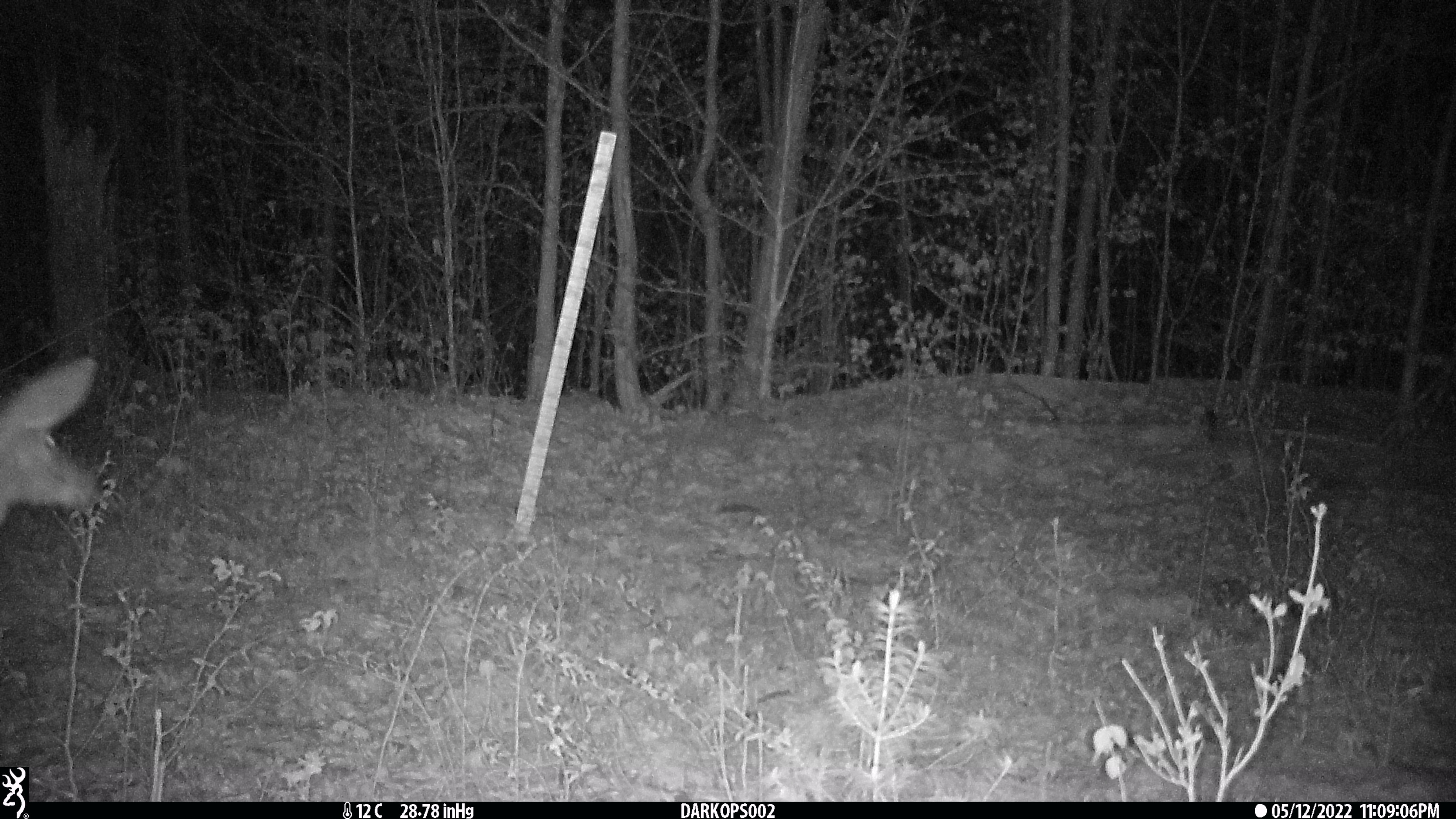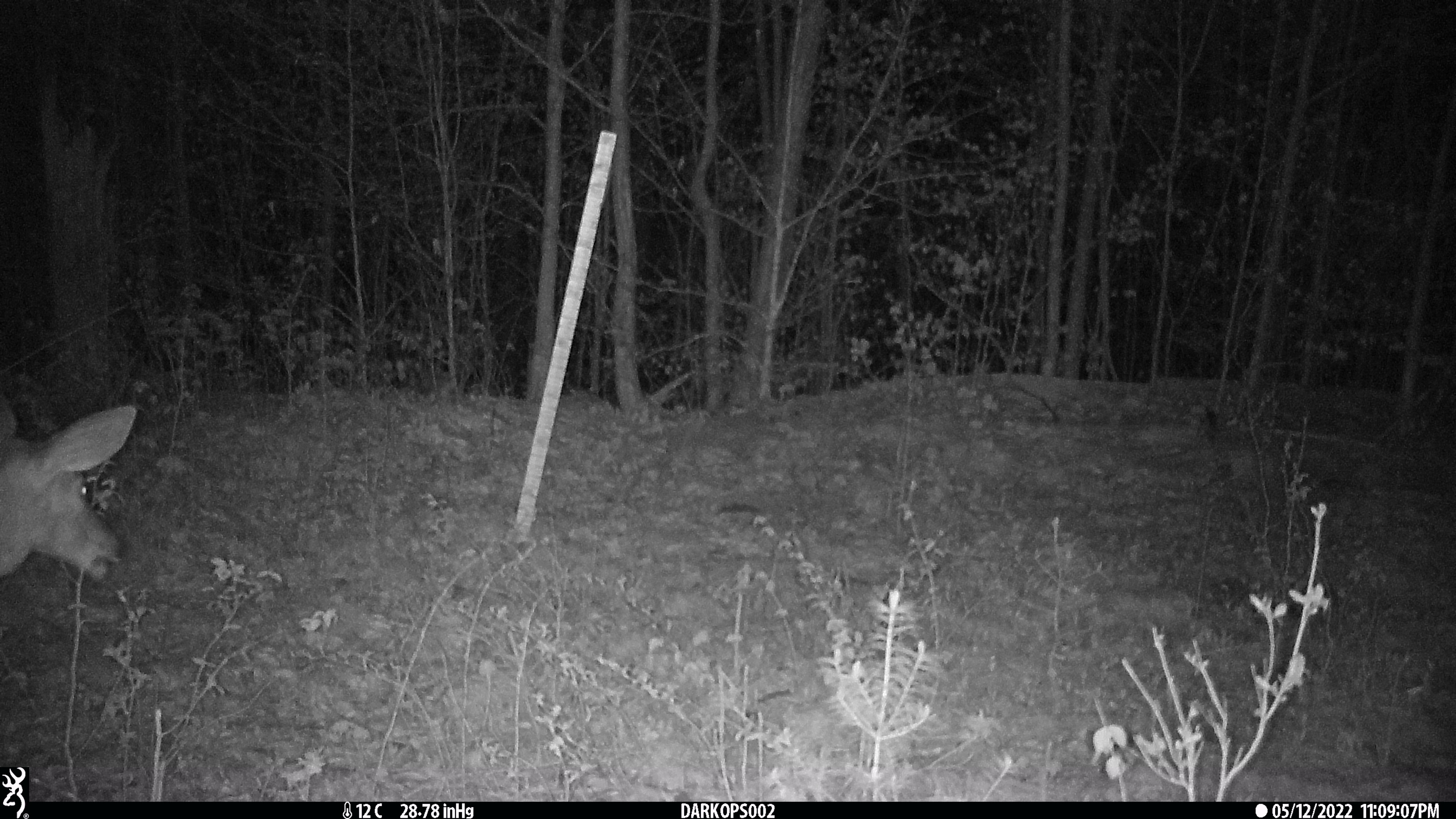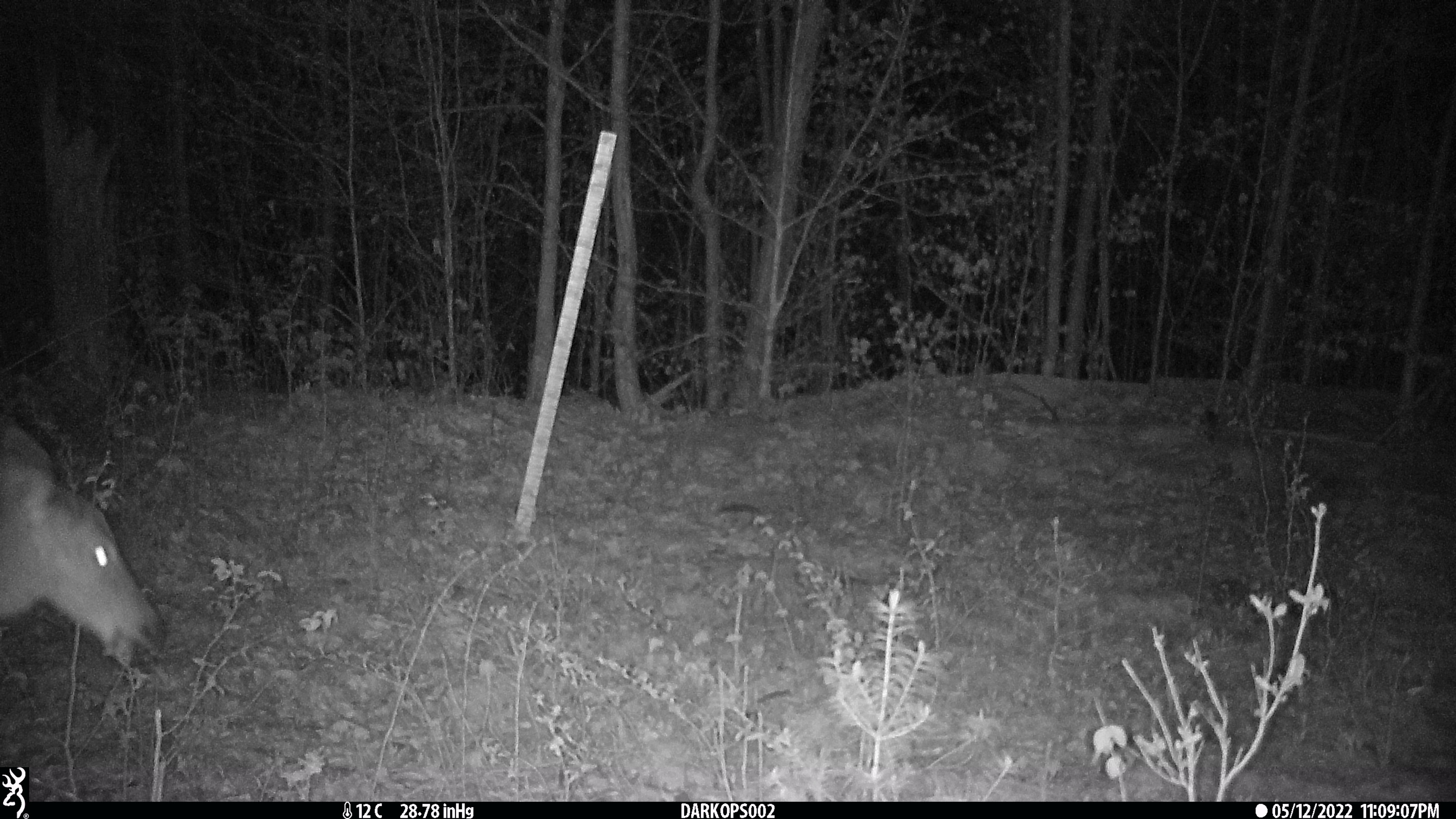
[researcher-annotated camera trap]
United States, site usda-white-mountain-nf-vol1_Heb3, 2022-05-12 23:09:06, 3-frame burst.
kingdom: Animalia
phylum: Chordata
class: Mammalia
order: Artiodactyla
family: Cervidae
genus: Odocoileus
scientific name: Odocoileus virginianus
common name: white-tailed deer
White-tailed deer (Odocoileus virginianus).